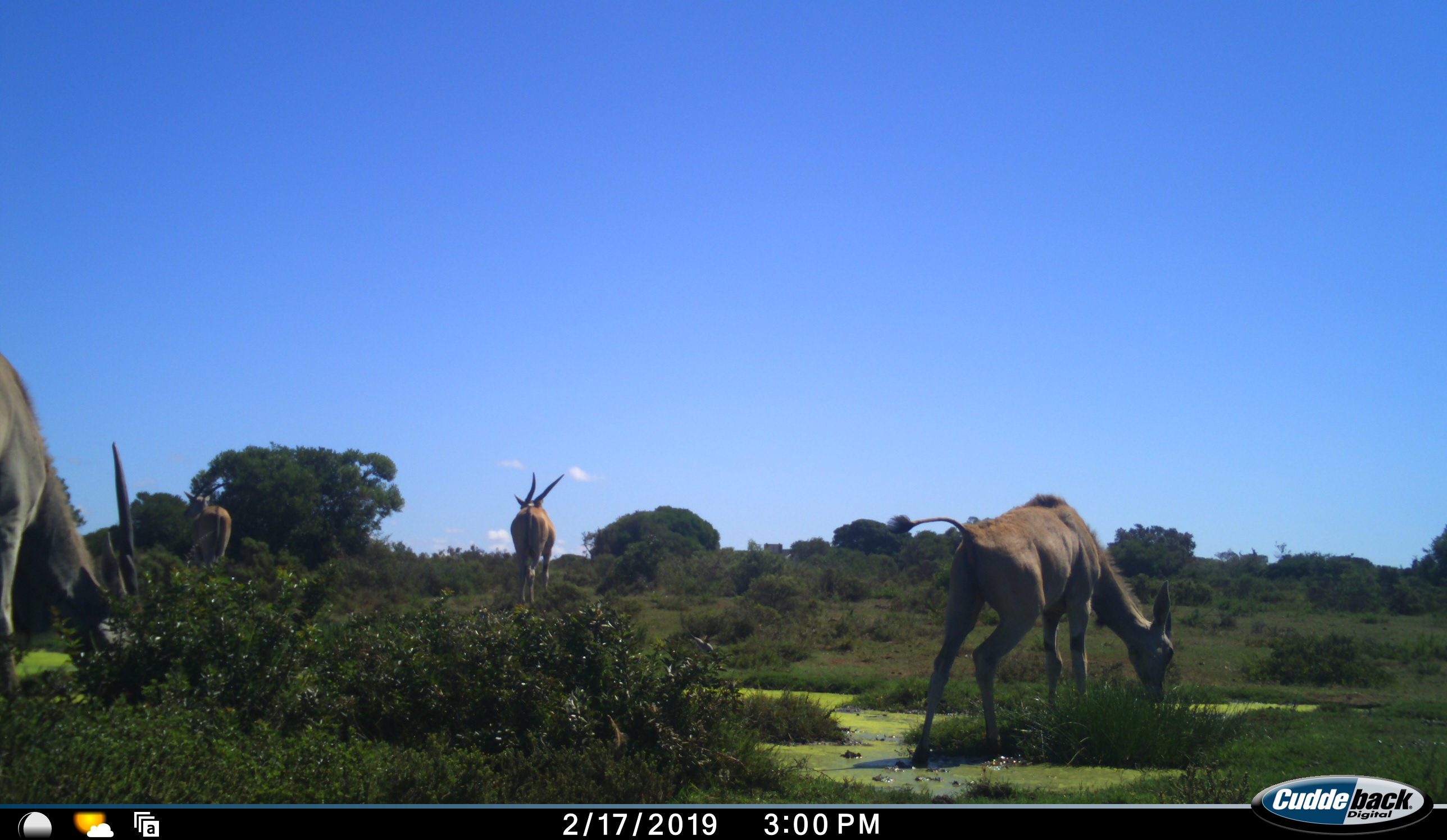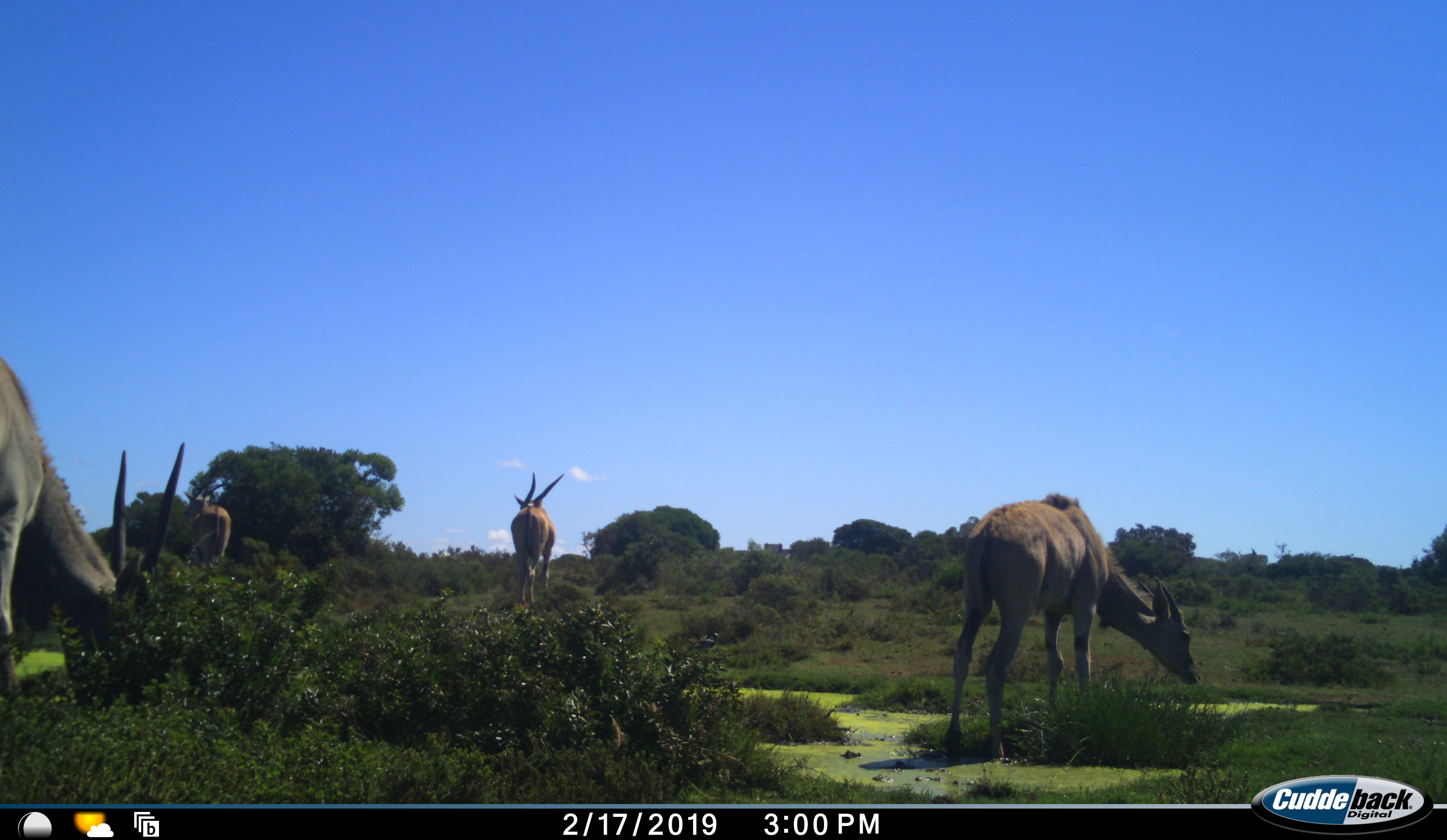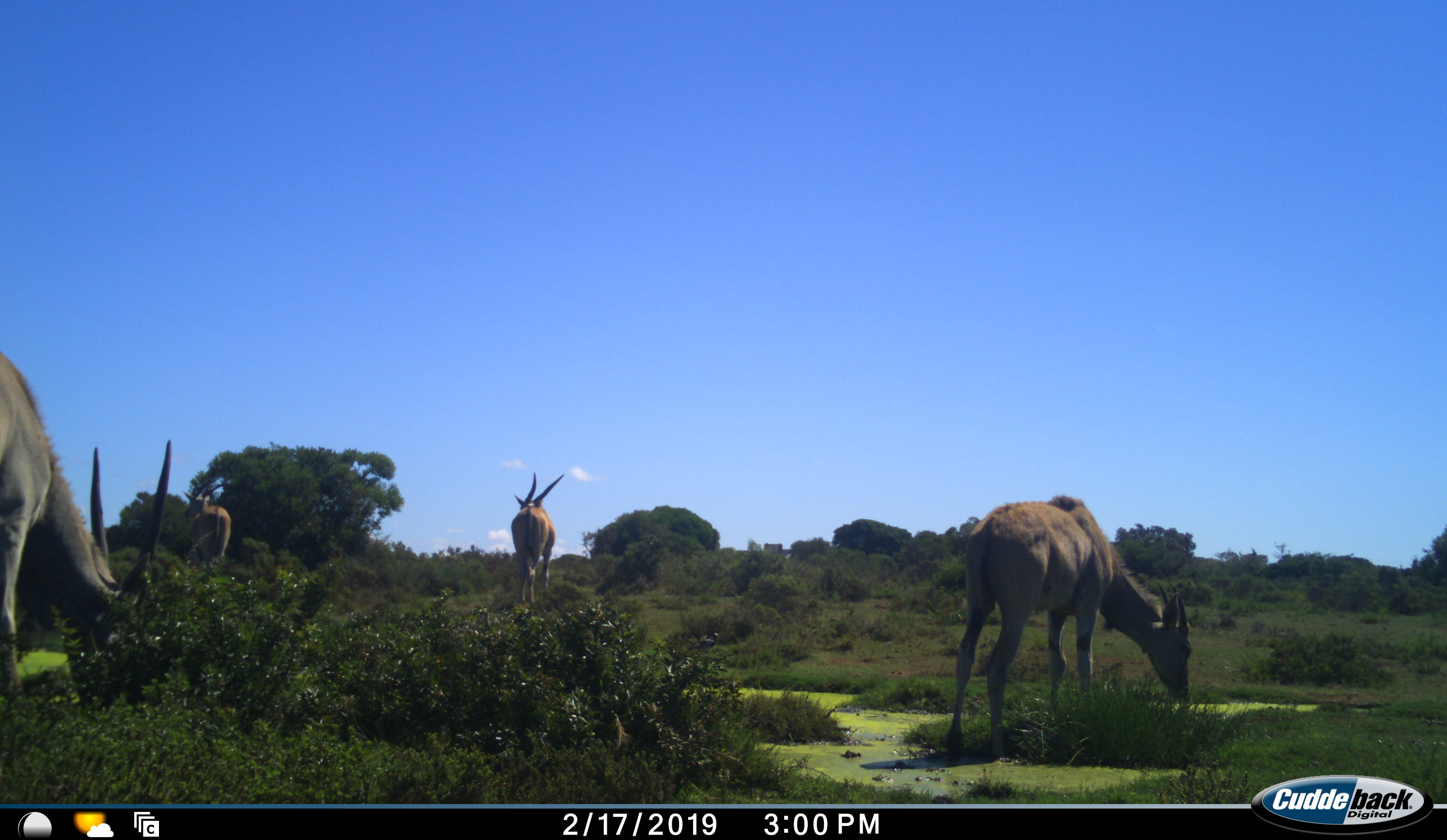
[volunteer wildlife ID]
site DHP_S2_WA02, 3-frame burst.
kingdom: Animalia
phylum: Chordata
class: Mammalia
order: Artiodactyla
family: Bovidae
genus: Tragelaphus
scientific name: Tragelaphus oryx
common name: eland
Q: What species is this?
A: Eland (Tragelaphus oryx).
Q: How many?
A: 4.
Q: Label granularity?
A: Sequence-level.